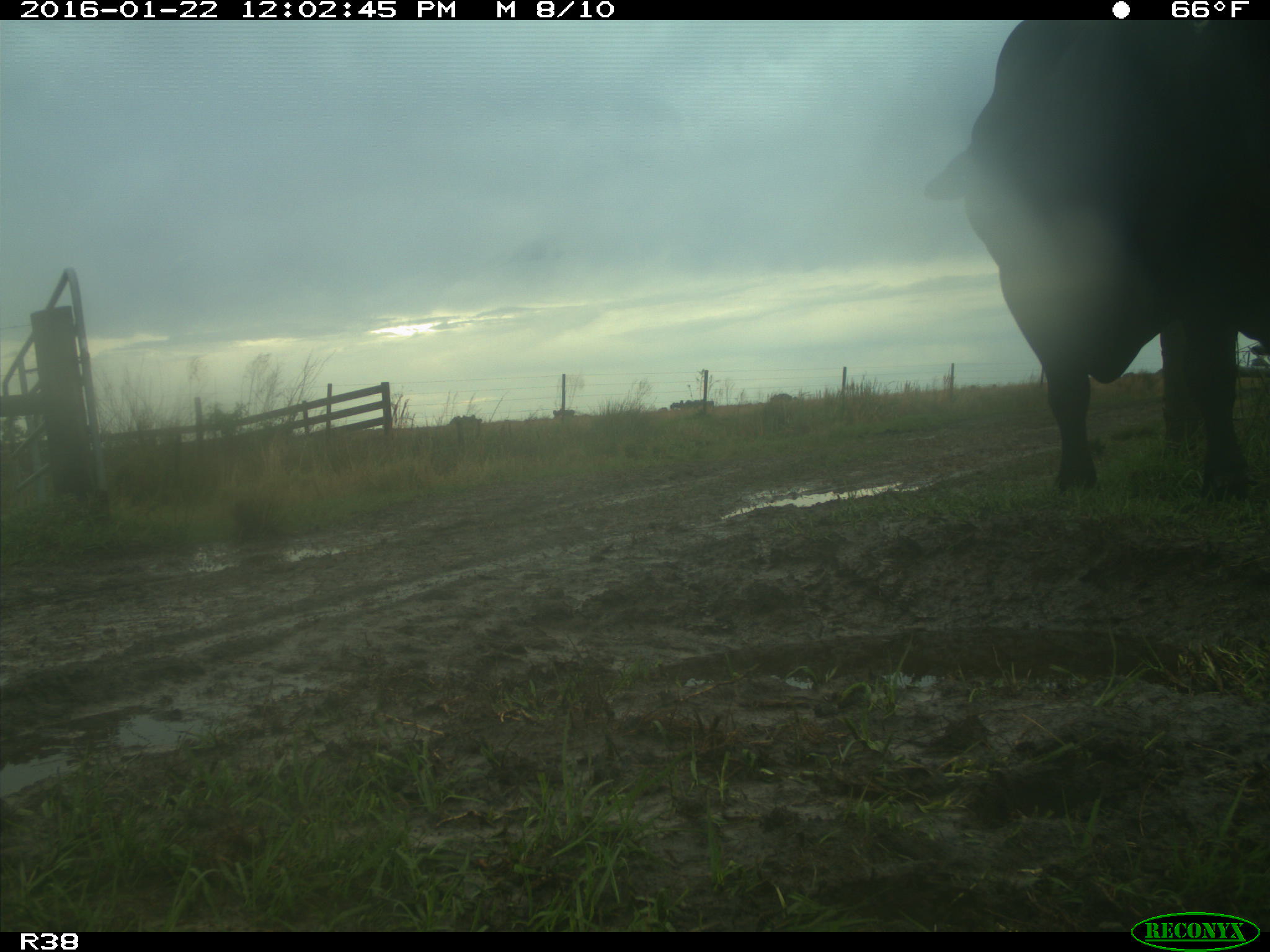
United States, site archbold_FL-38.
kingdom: Animalia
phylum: Chordata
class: Mammalia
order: Artiodactyla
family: Bovidae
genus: Bos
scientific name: Bos taurus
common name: domestic cow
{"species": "Bos taurus (domestic cow)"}